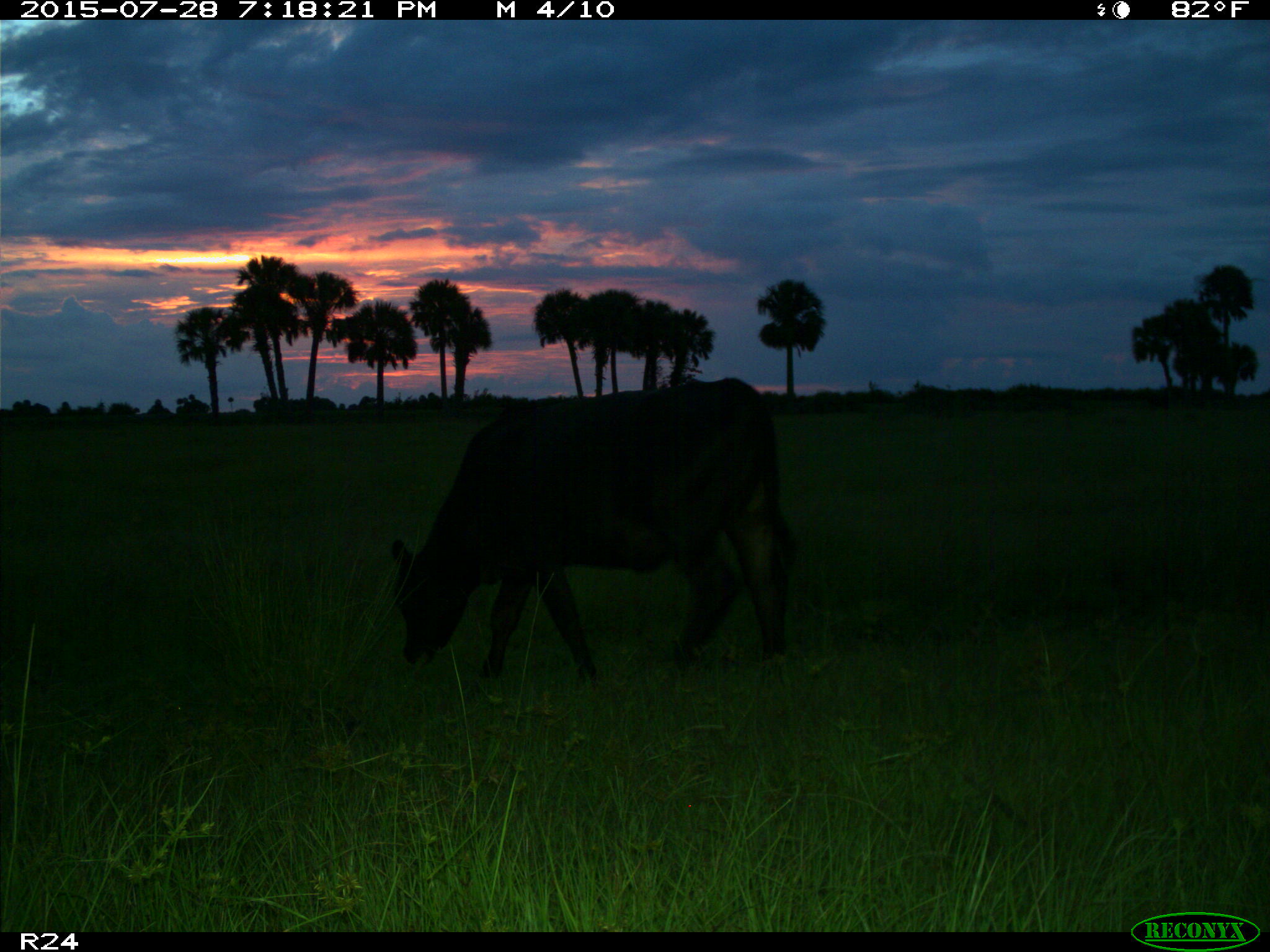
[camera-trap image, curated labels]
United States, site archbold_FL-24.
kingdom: Animalia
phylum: Chordata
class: Mammalia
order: Artiodactyla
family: Bovidae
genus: Bos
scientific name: Bos taurus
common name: domestic cow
Bos taurus (domestic cow).